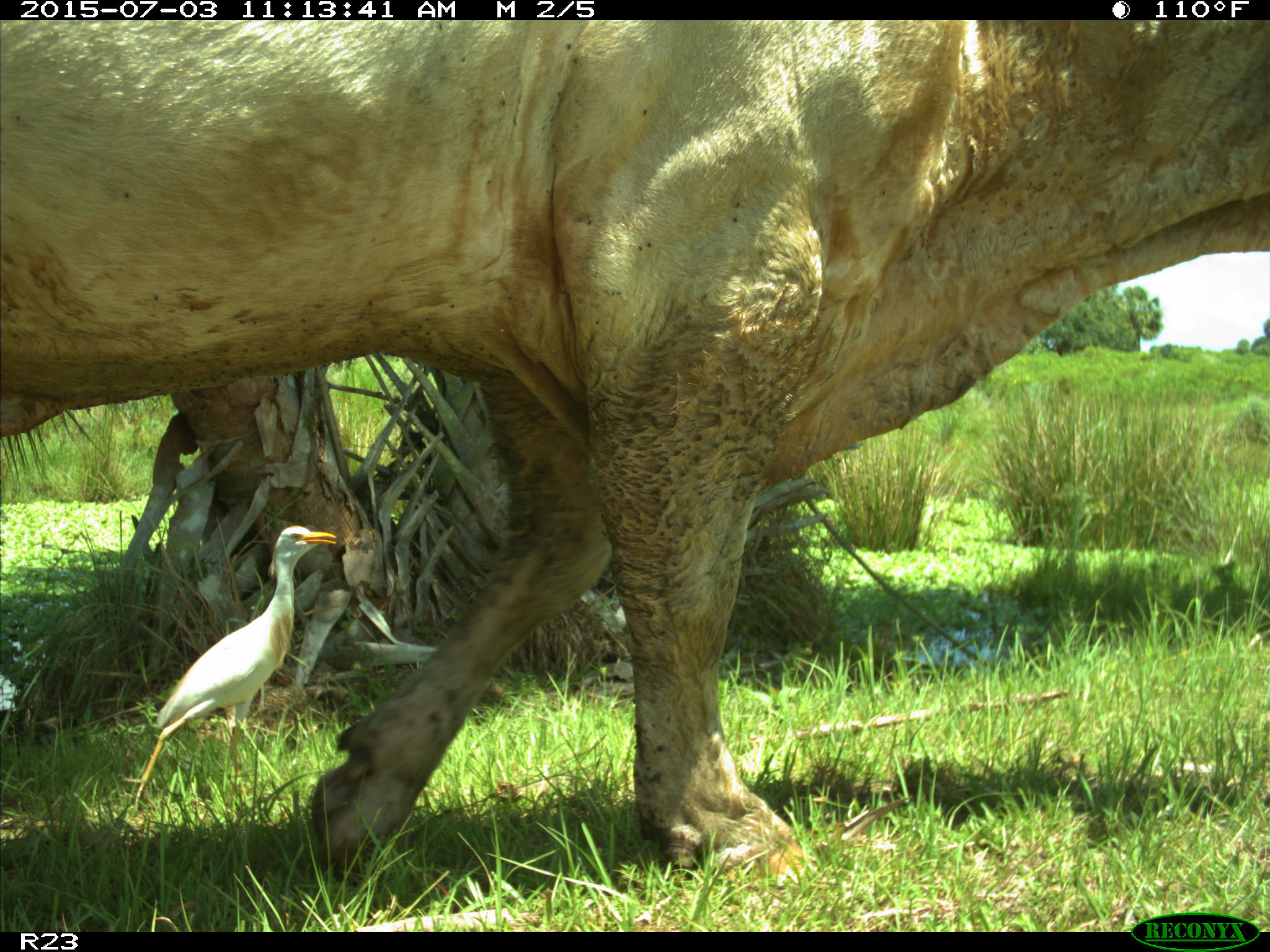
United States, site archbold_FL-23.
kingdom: Animalia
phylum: Chordata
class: Mammalia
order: Artiodactyla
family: Bovidae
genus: Bos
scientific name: Bos taurus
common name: domestic cow